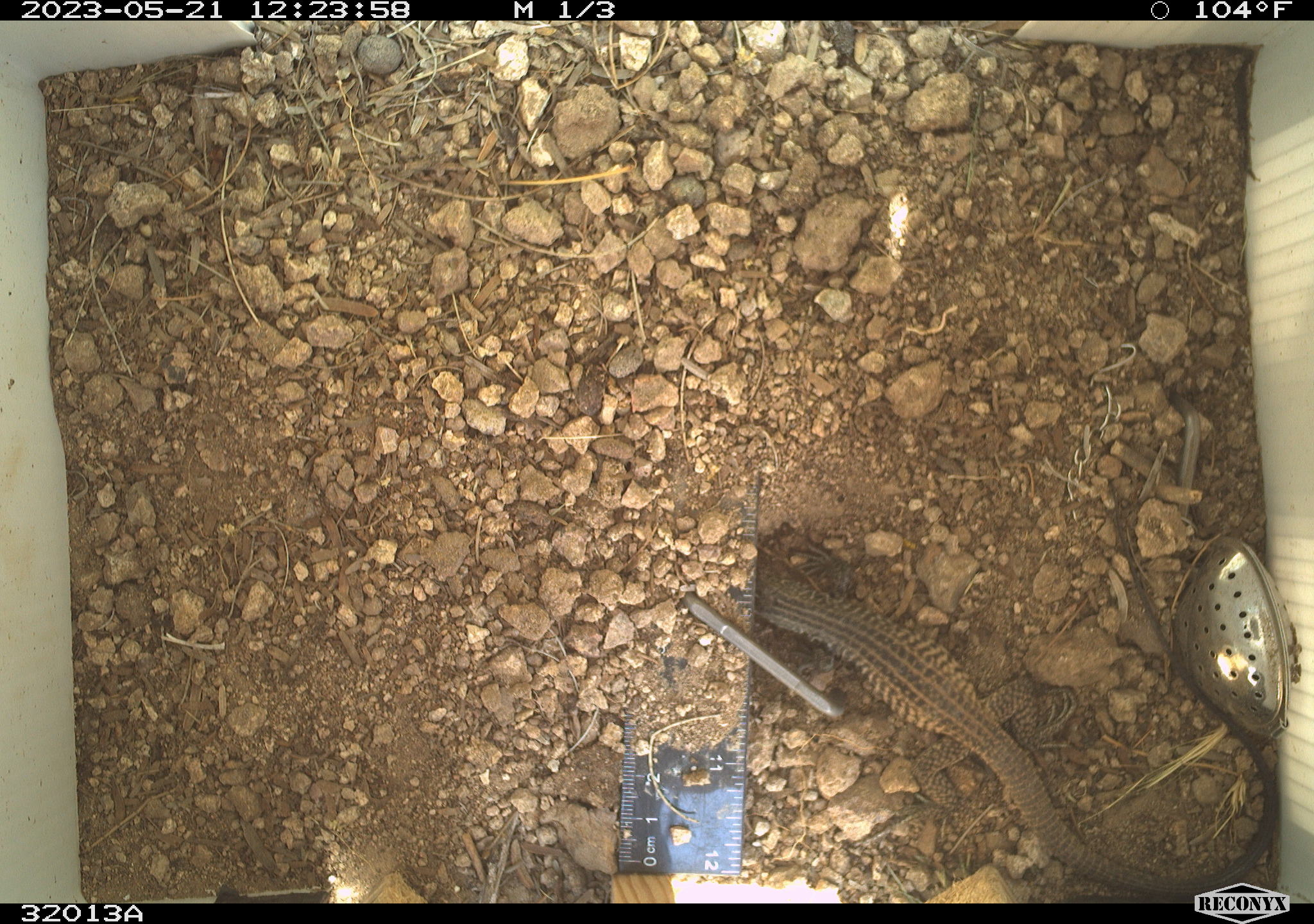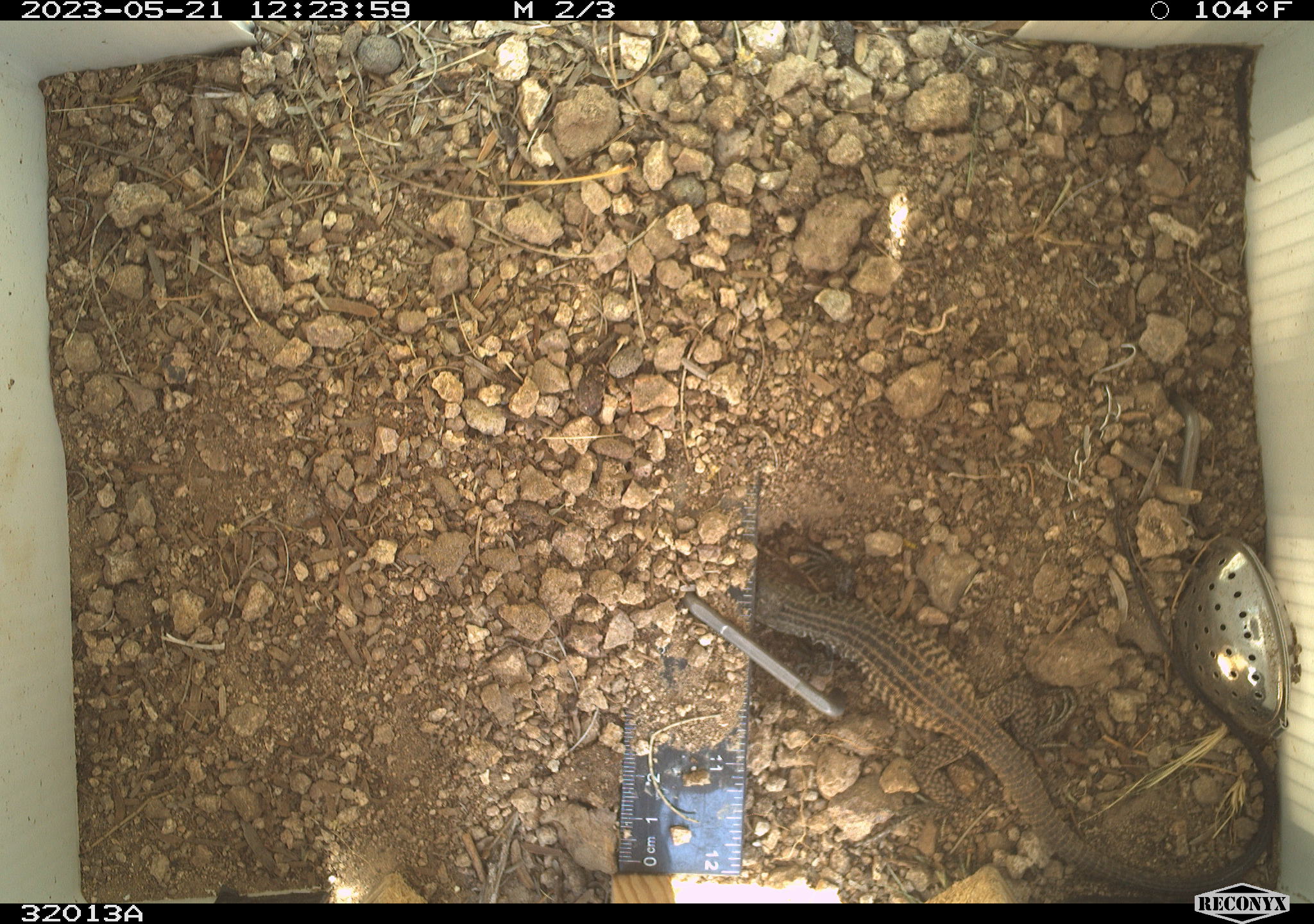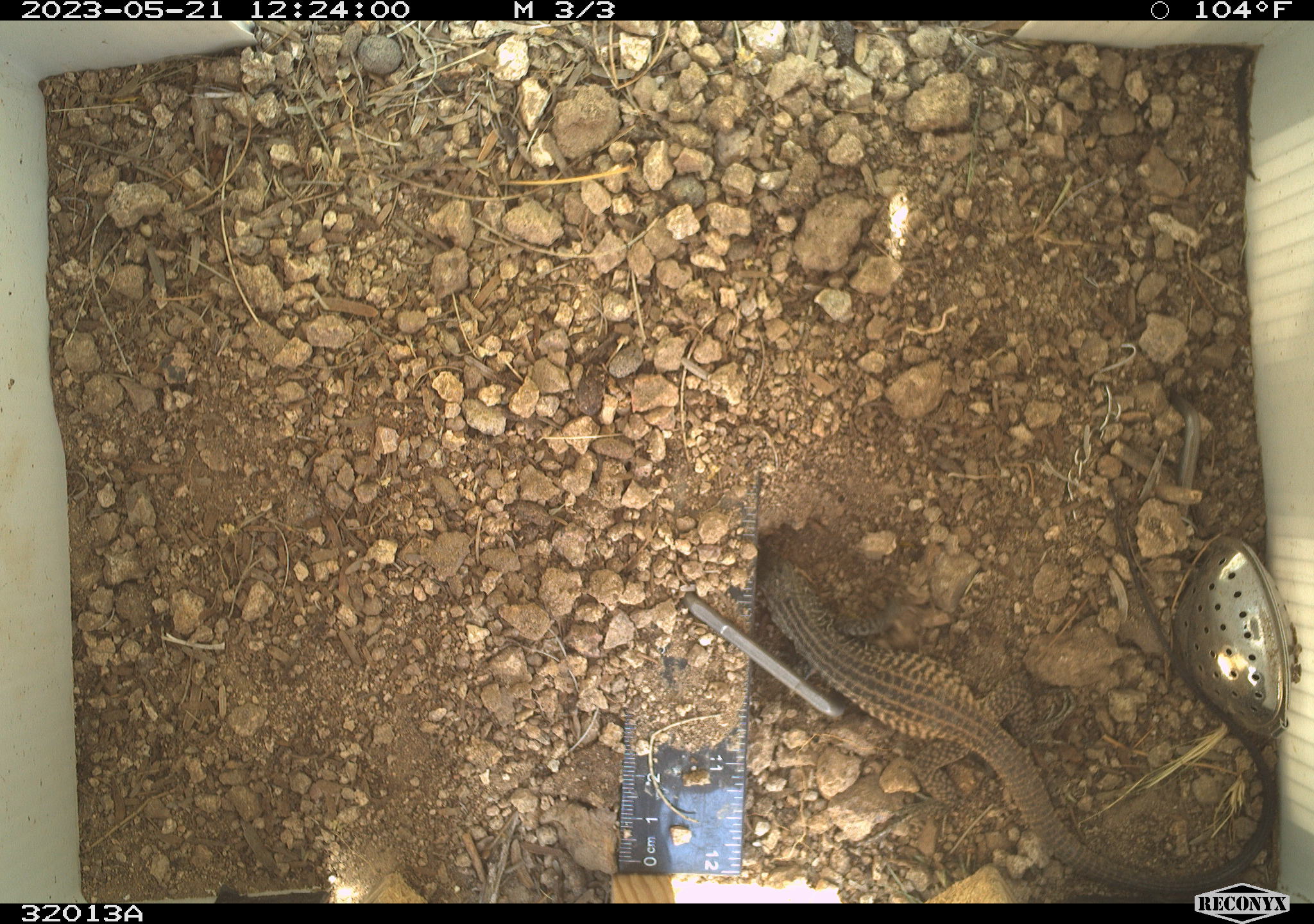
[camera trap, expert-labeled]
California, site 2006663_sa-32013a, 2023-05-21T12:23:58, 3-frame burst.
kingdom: Animalia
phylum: Chordata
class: Reptilia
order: Squamata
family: Teiidae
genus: Aspidoscelis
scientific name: Aspidoscelis tigris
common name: western whiptail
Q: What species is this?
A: Western whiptail (Aspidoscelis tigris).